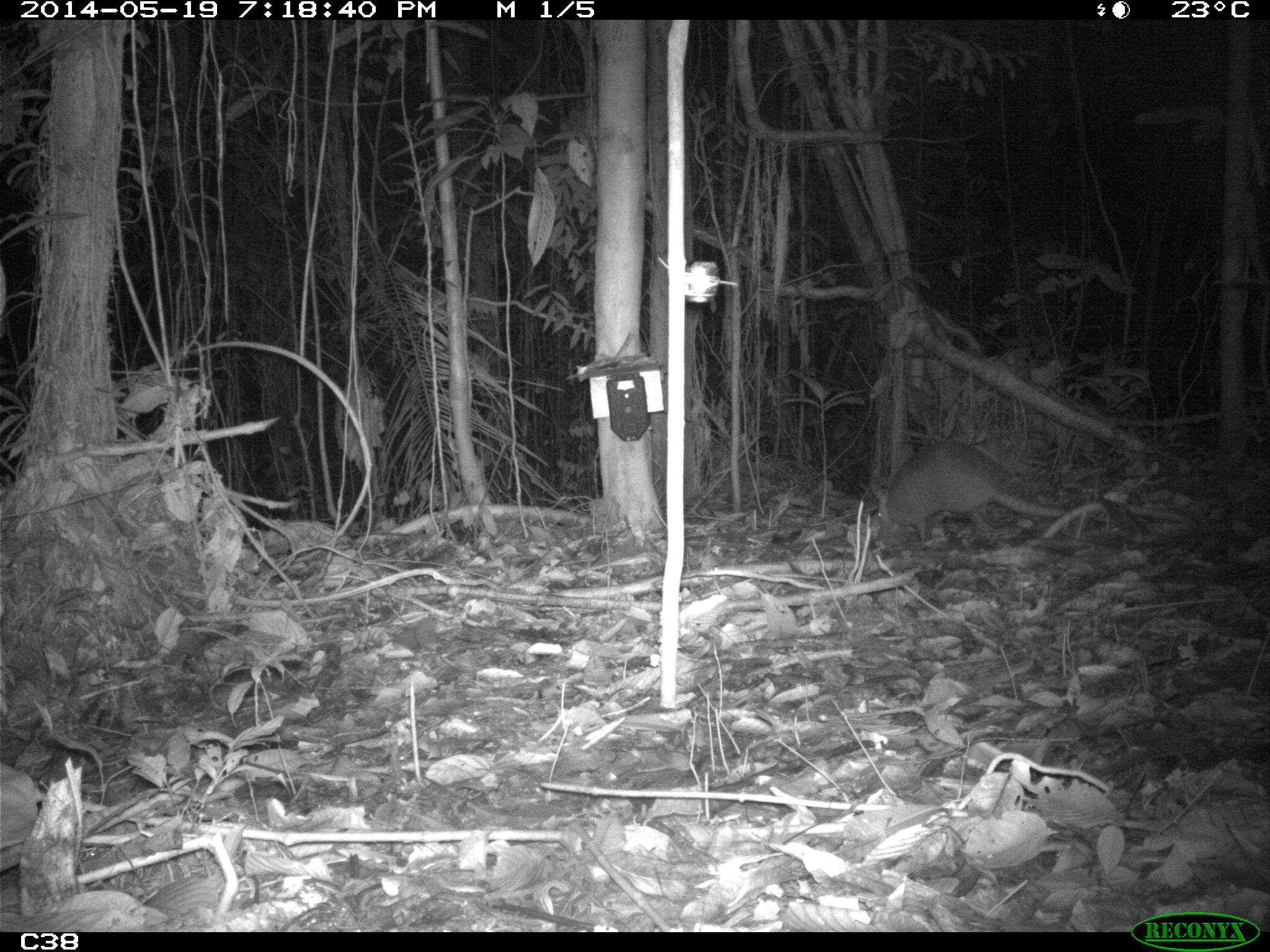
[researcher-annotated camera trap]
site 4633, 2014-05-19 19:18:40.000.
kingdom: Animalia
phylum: Chordata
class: Mammalia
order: Cingulata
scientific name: Cingulata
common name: armadillo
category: unknown armadillo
Unknown armadillo (armadillo) (Cingulata), count 1, age adult.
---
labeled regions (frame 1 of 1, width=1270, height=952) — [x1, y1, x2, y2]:
unknown armadillo: [872, 439, 1200, 548]